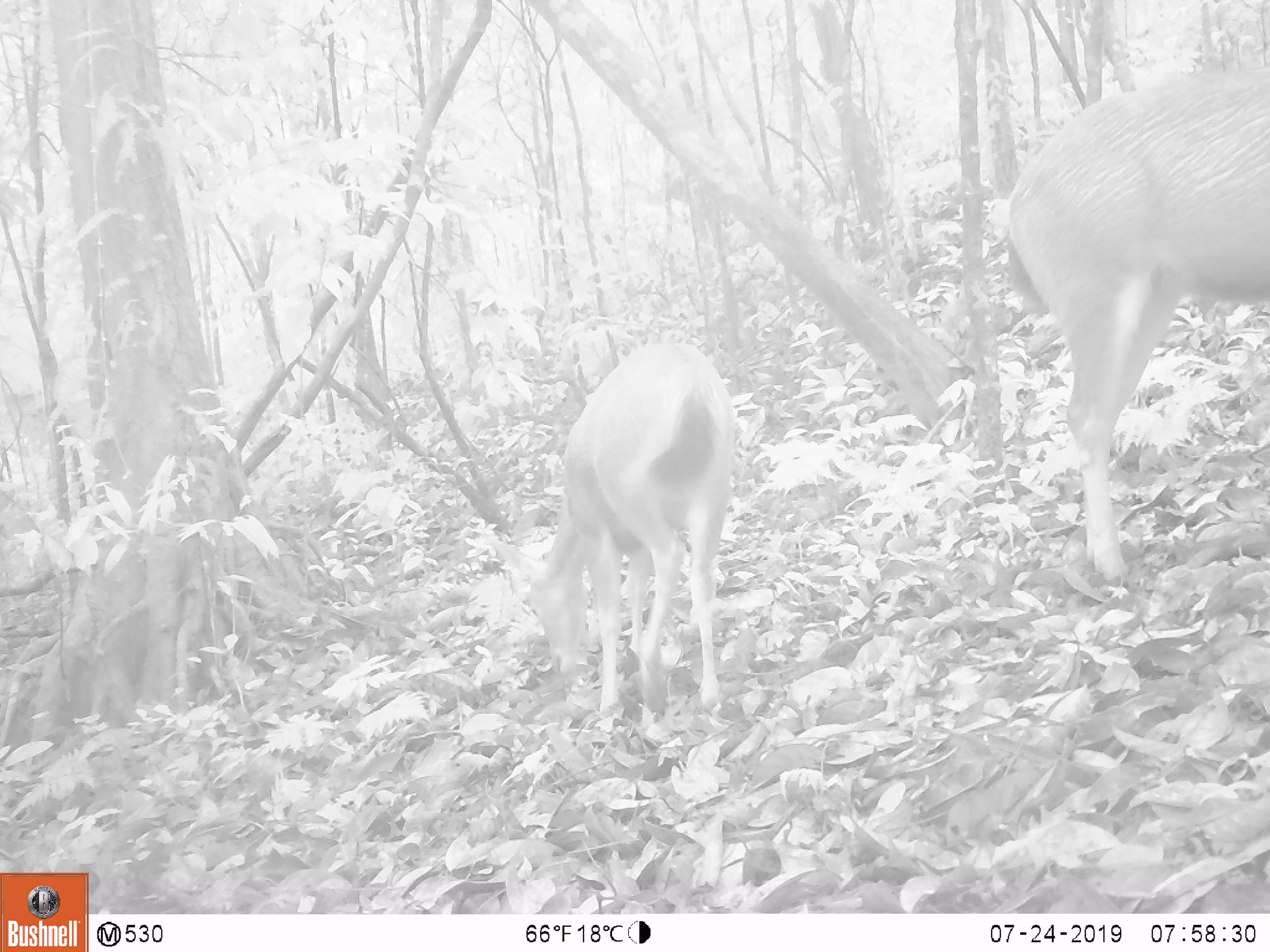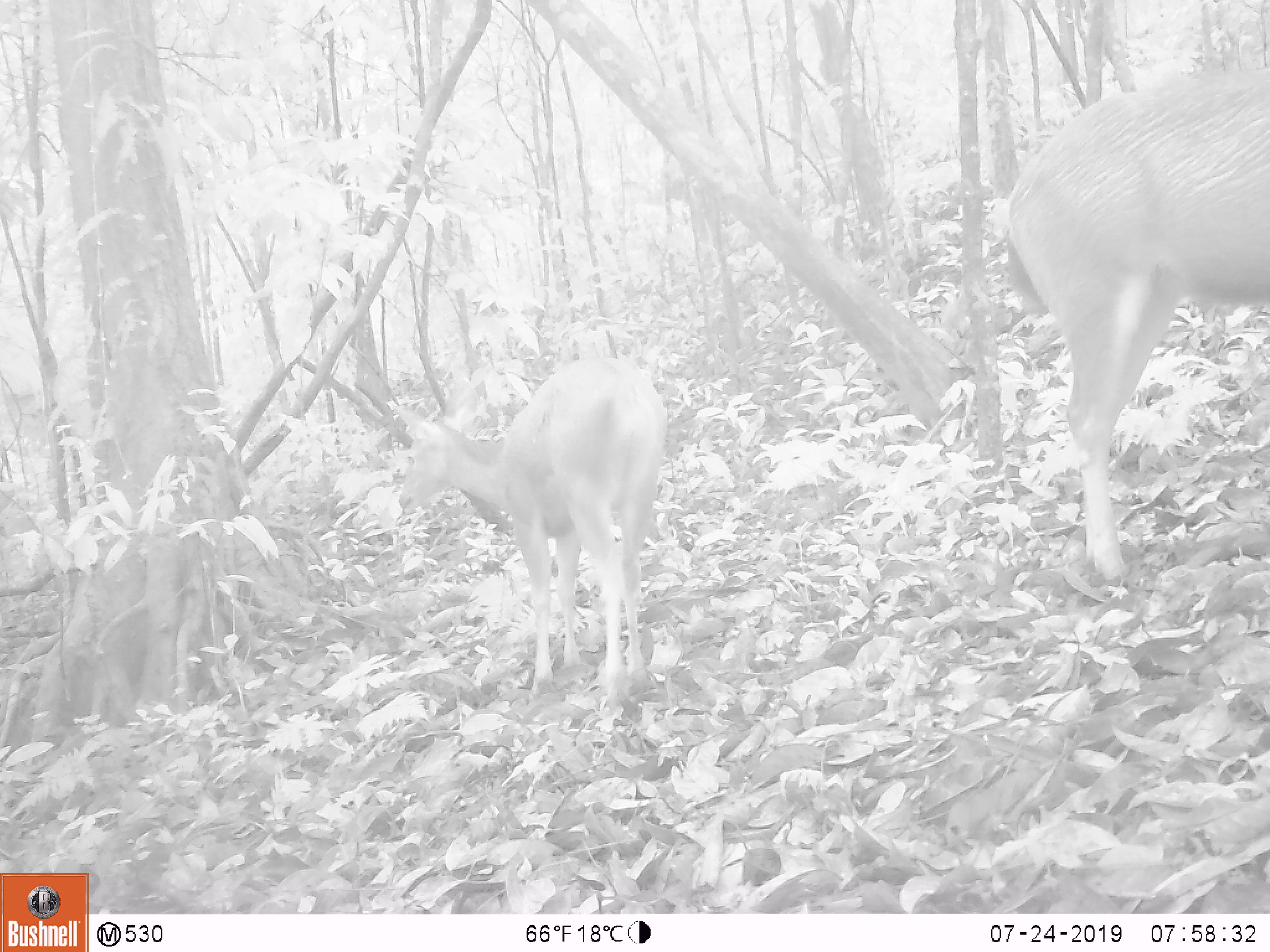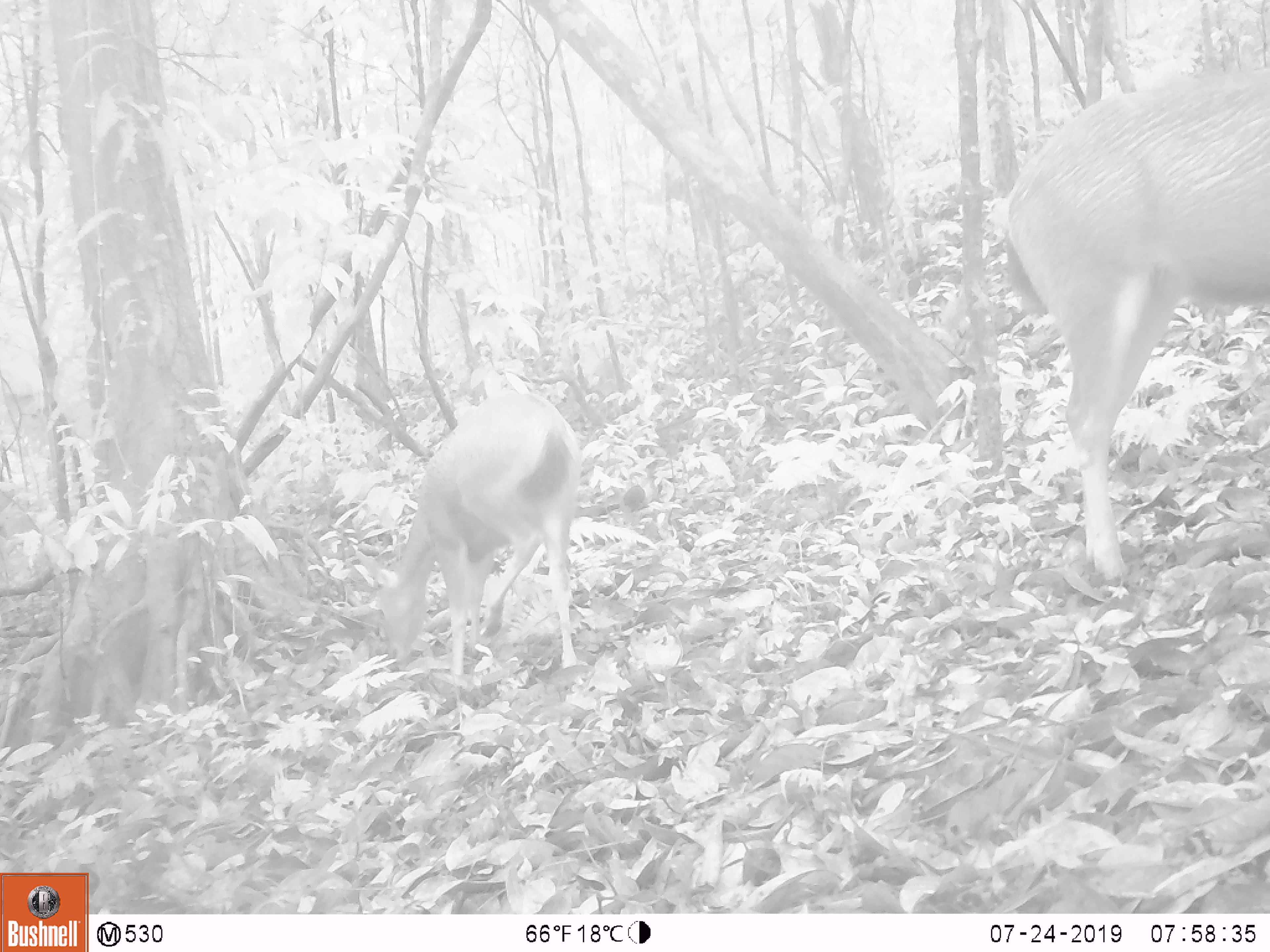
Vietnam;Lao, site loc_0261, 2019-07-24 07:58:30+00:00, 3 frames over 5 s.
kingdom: Animalia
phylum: Chordata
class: Mammalia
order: Artiodactyla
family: Cervidae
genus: Rusa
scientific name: Rusa unicolor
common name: sambar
Sambar (Rusa unicolor). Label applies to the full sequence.